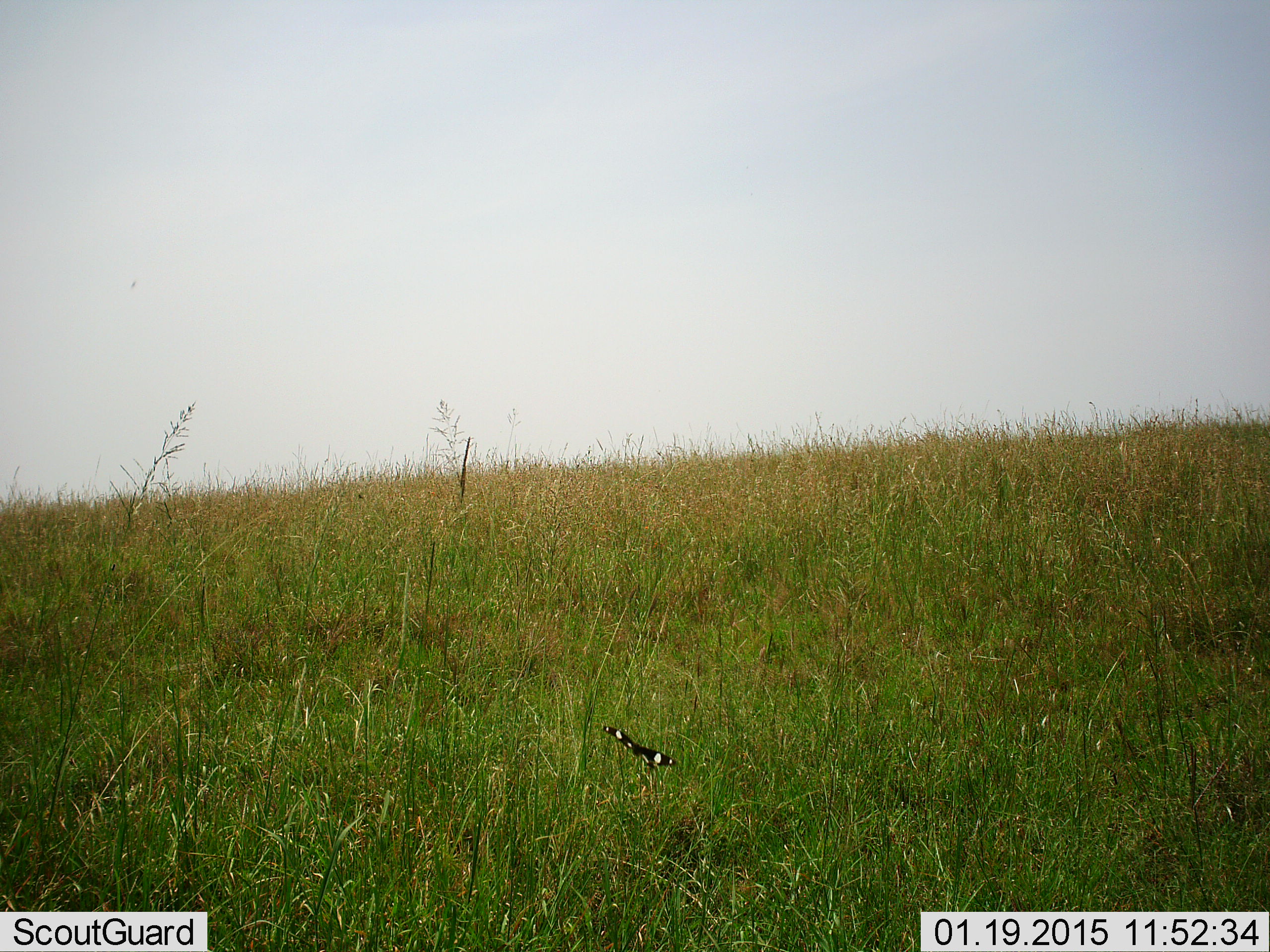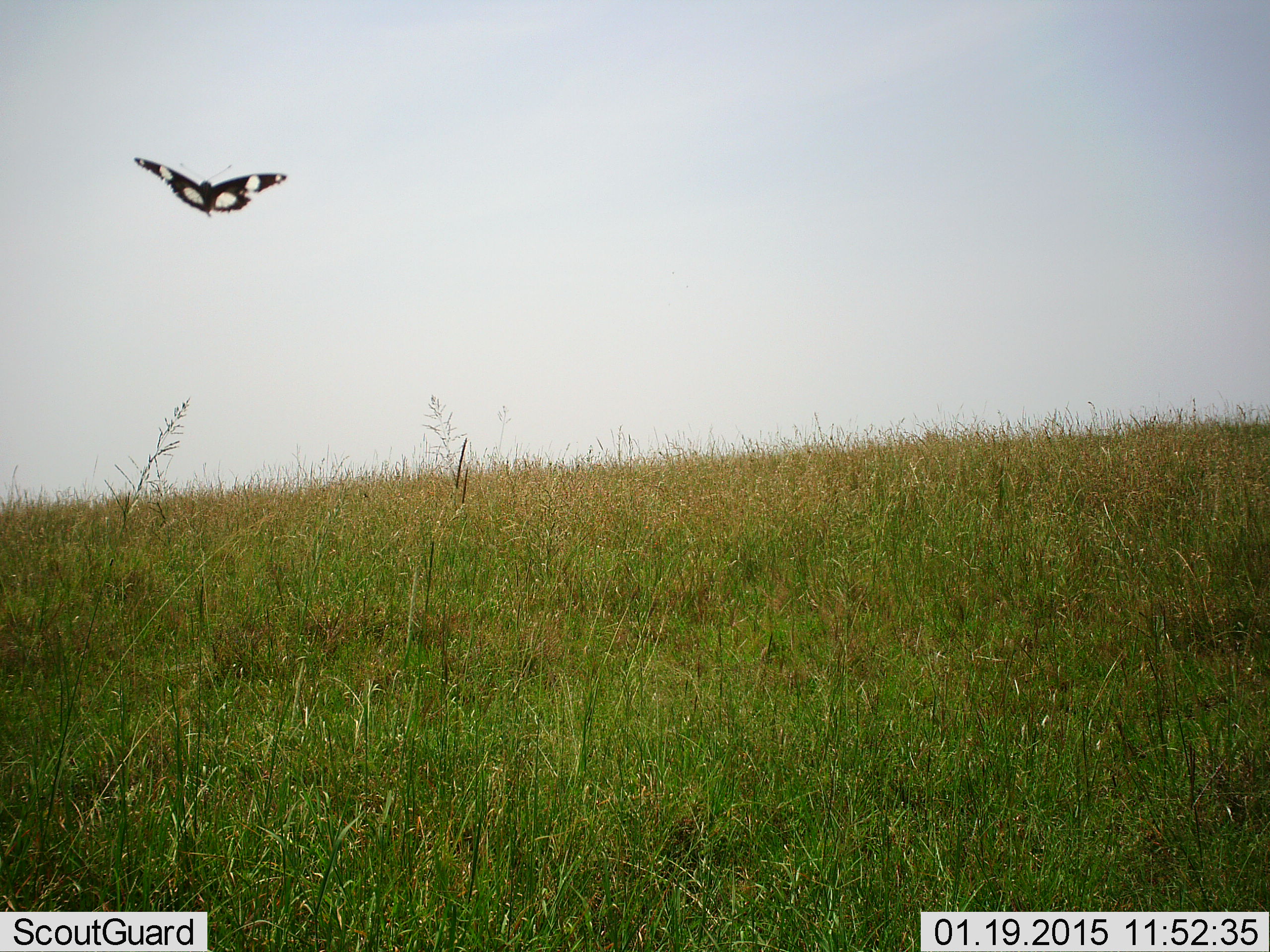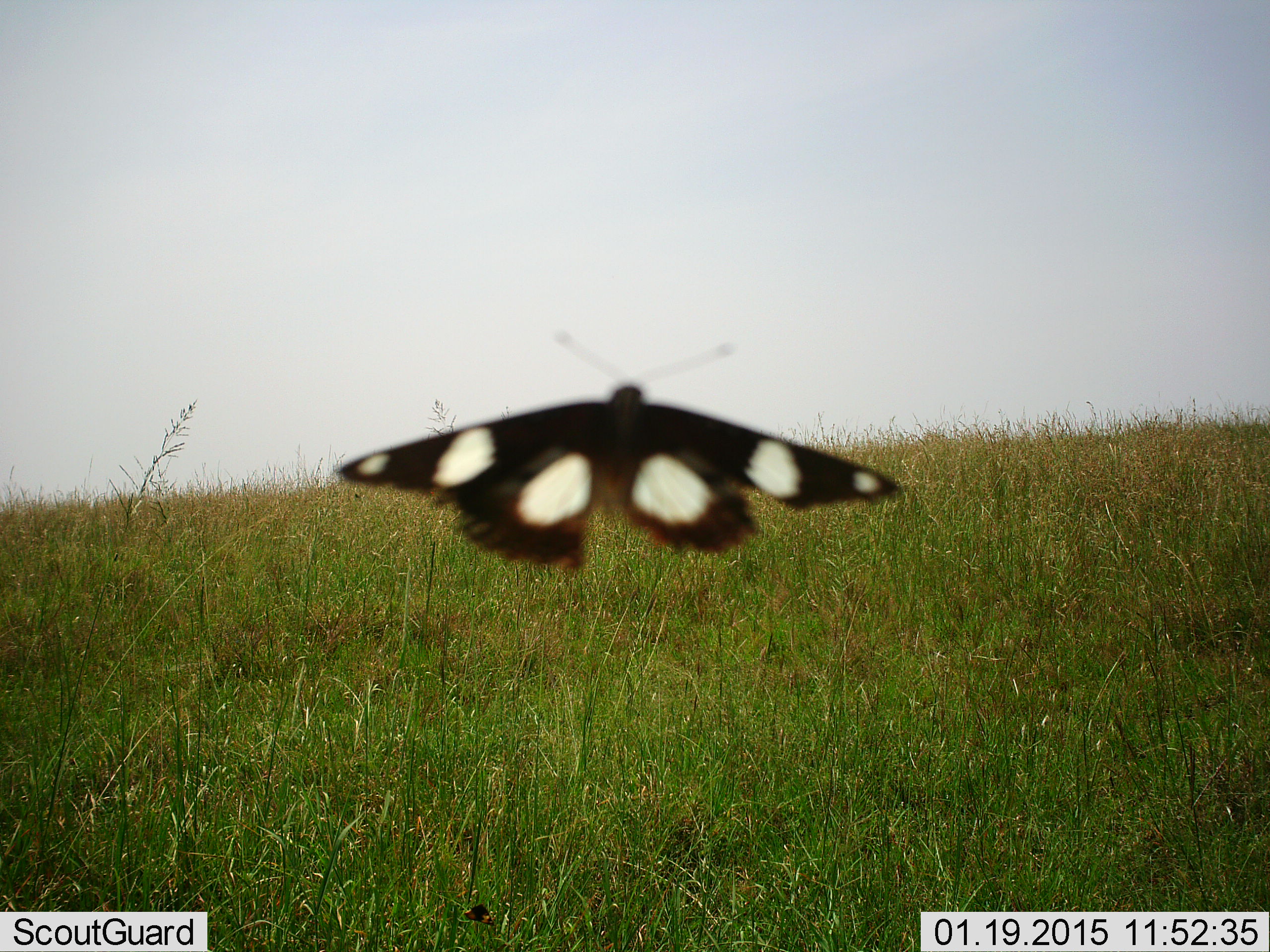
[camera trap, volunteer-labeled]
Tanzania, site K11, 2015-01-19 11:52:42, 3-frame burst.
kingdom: Animalia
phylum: Arthropoda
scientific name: Arthropoda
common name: arthropods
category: insectspider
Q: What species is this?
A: Insectspider (arthropods) (Arthropoda).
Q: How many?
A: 1.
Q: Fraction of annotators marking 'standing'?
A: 0%.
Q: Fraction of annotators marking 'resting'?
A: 0%.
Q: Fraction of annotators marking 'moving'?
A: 100%.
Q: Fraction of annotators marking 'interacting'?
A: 0%.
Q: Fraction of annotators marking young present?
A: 0%.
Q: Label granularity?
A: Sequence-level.